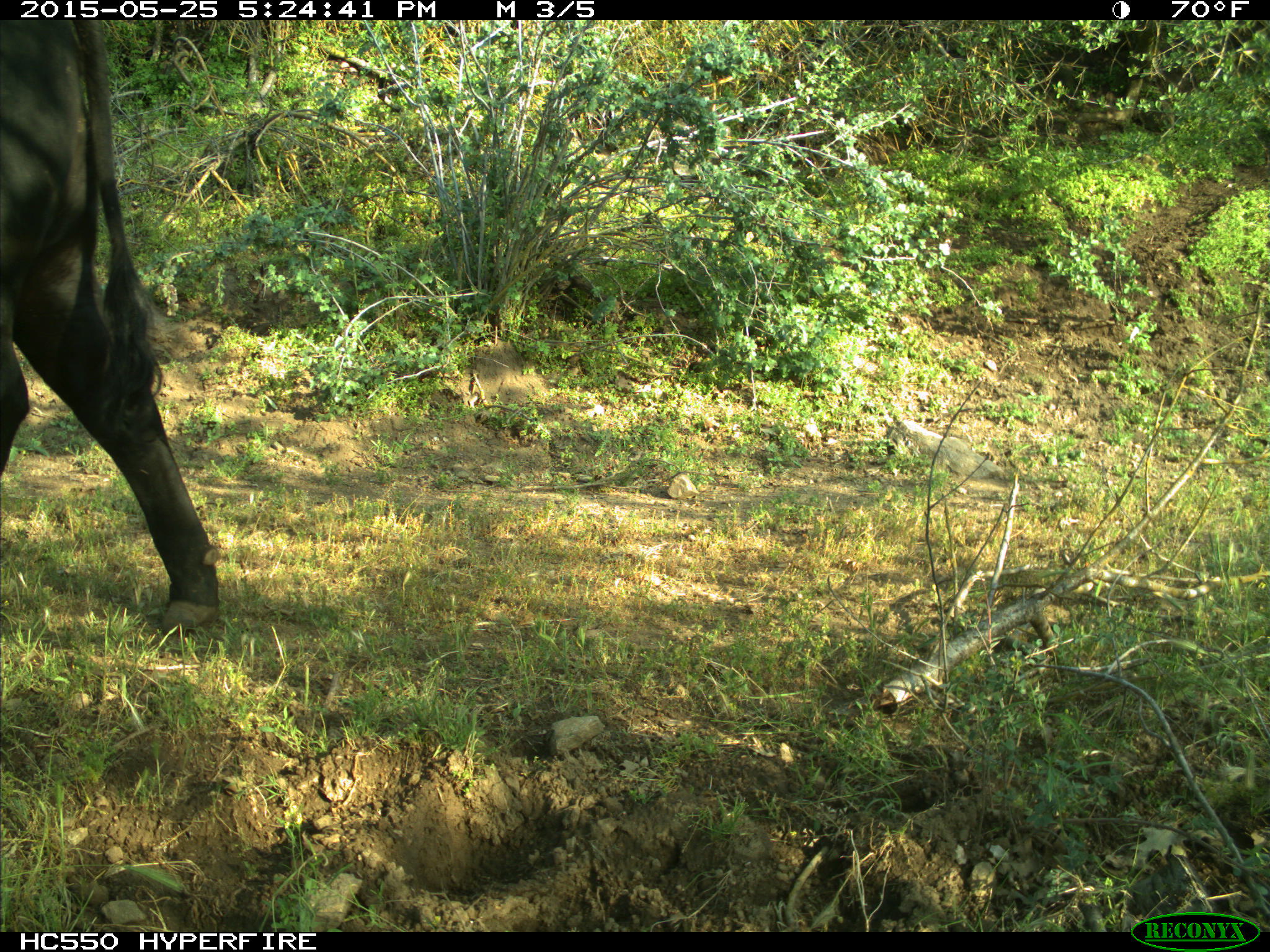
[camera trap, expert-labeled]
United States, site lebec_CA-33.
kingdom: Animalia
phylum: Chordata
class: Mammalia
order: Artiodactyla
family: Bovidae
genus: Bos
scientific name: Bos taurus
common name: domestic cow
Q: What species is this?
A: Bos taurus (domestic cow).